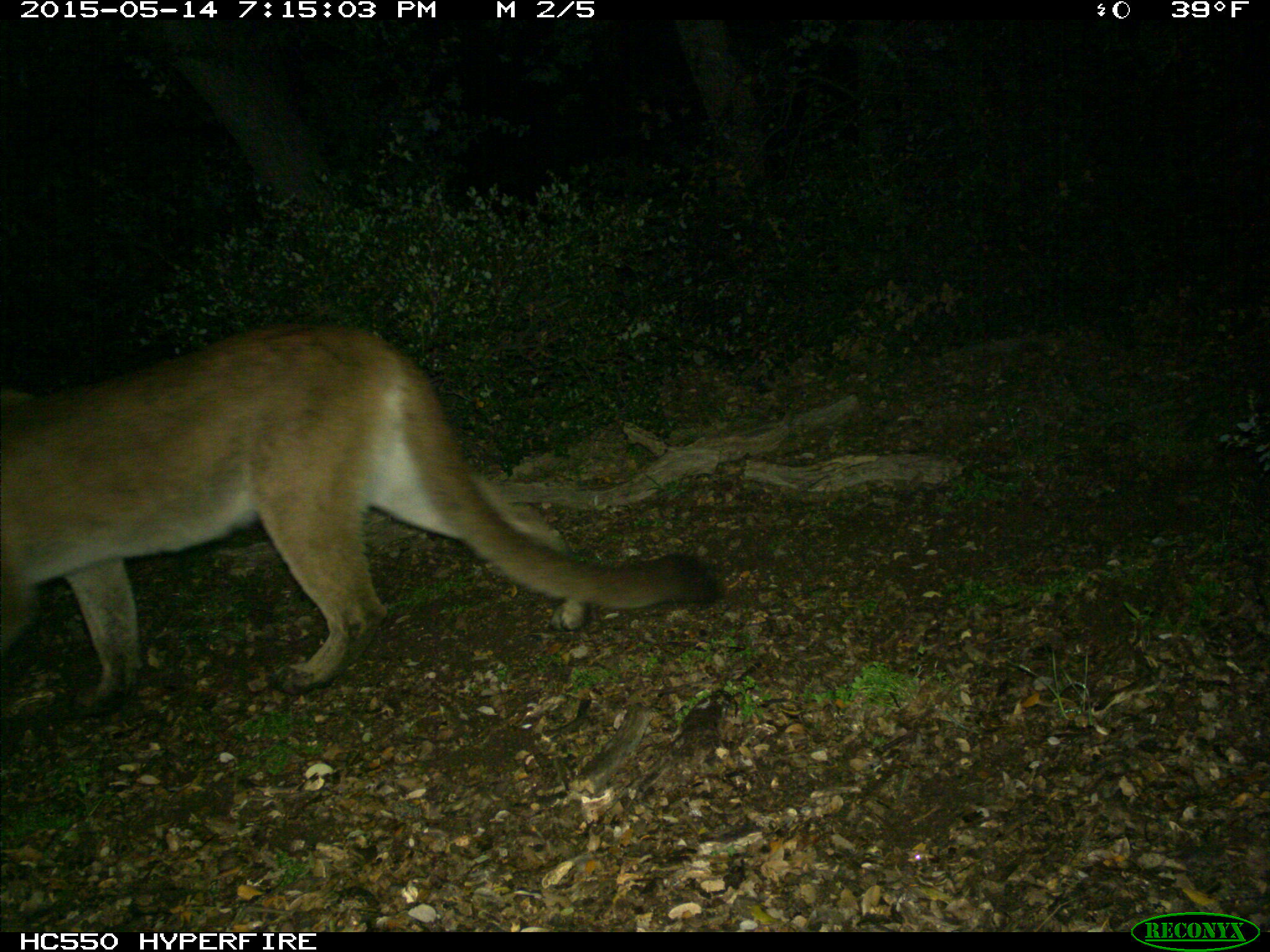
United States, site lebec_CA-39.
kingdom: Animalia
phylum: Chordata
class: Mammalia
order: Carnivora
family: Felidae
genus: Puma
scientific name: Puma concolor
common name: mountain lion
Puma concolor (mountain lion).